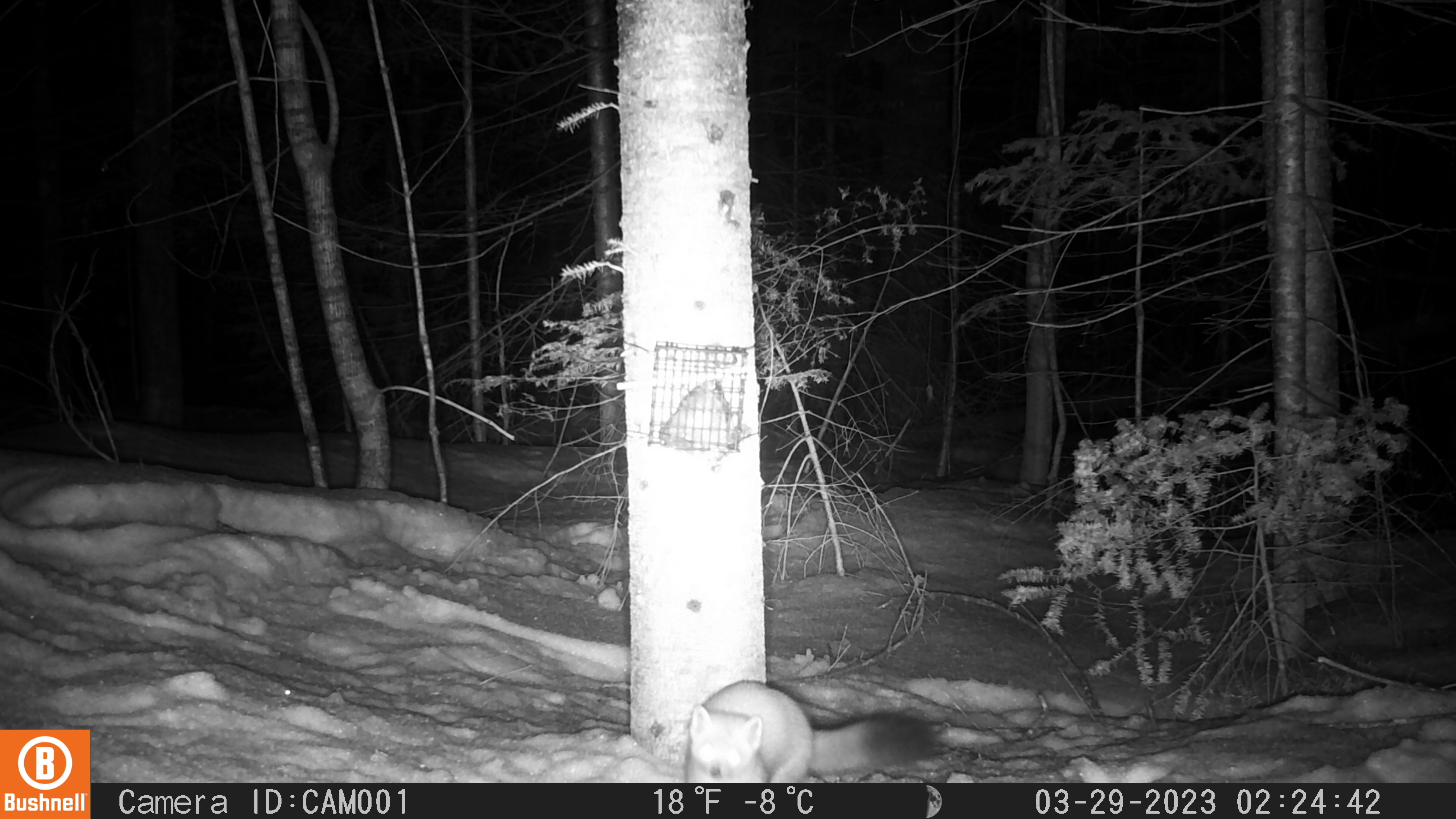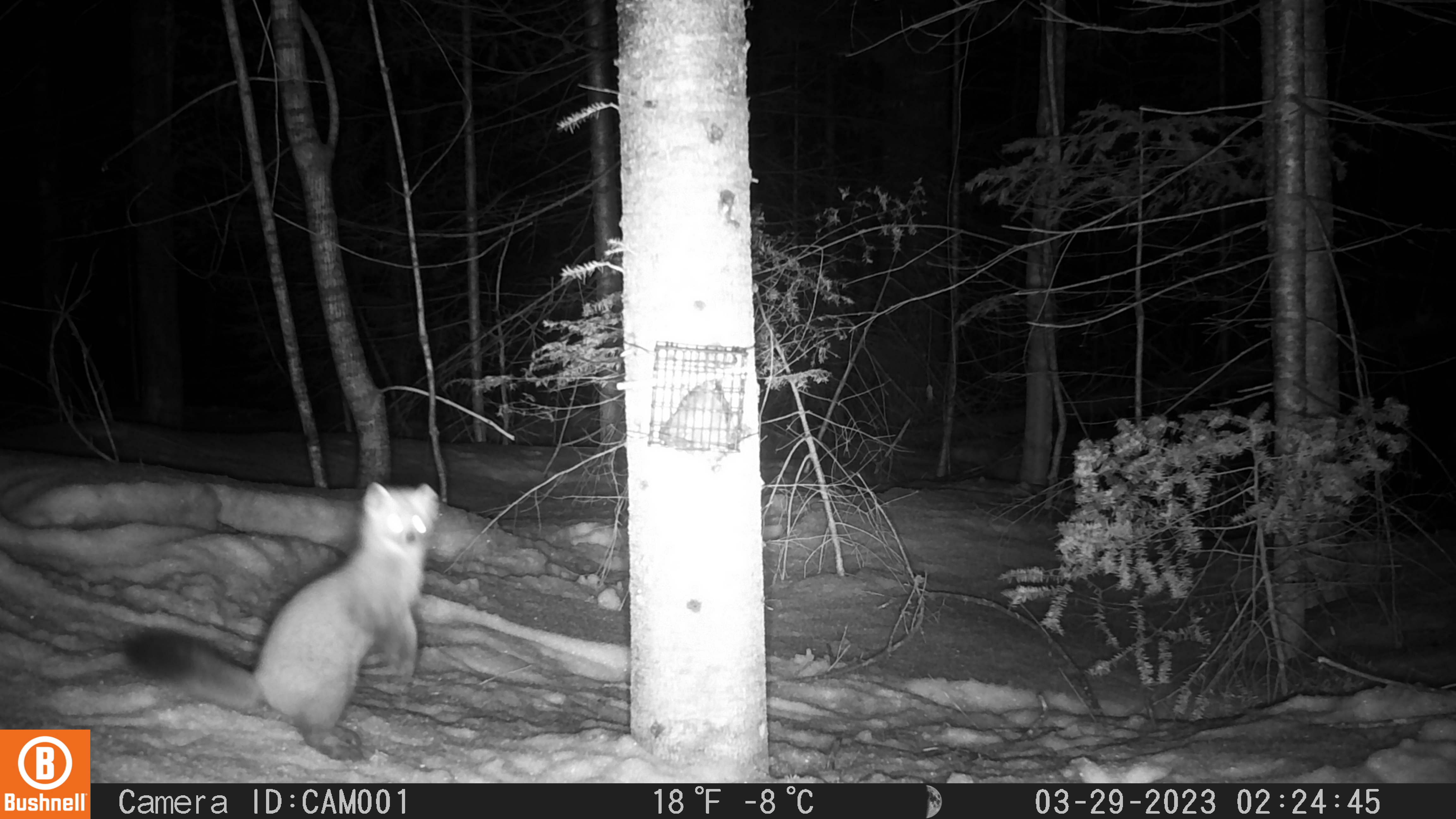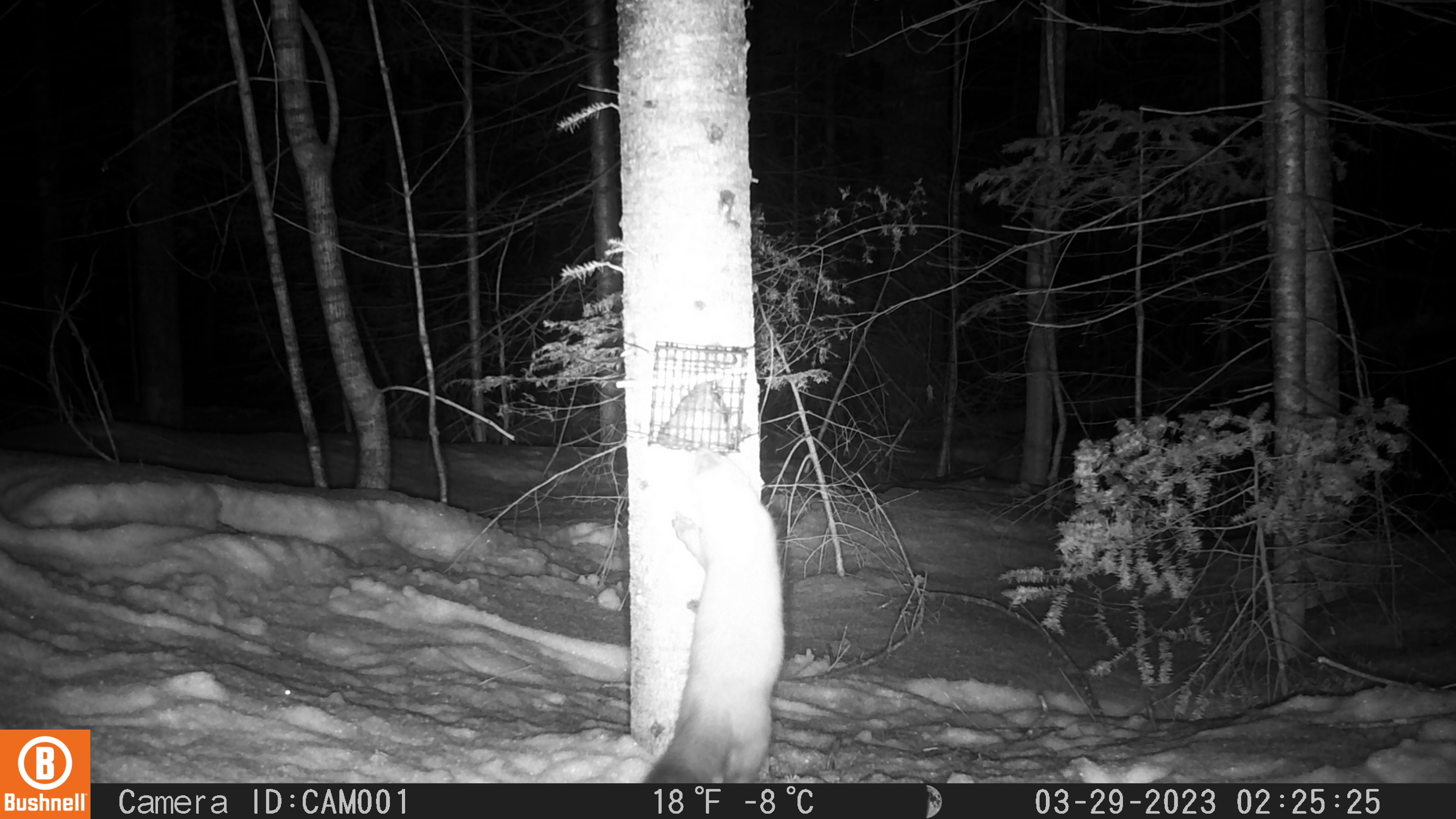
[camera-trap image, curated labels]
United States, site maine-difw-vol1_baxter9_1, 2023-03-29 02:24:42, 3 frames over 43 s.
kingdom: Animalia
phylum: Chordata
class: Mammalia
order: Carnivora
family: Mustelidae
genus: Martes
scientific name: Martes americana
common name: american marten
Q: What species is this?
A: American marten (Martes americana).